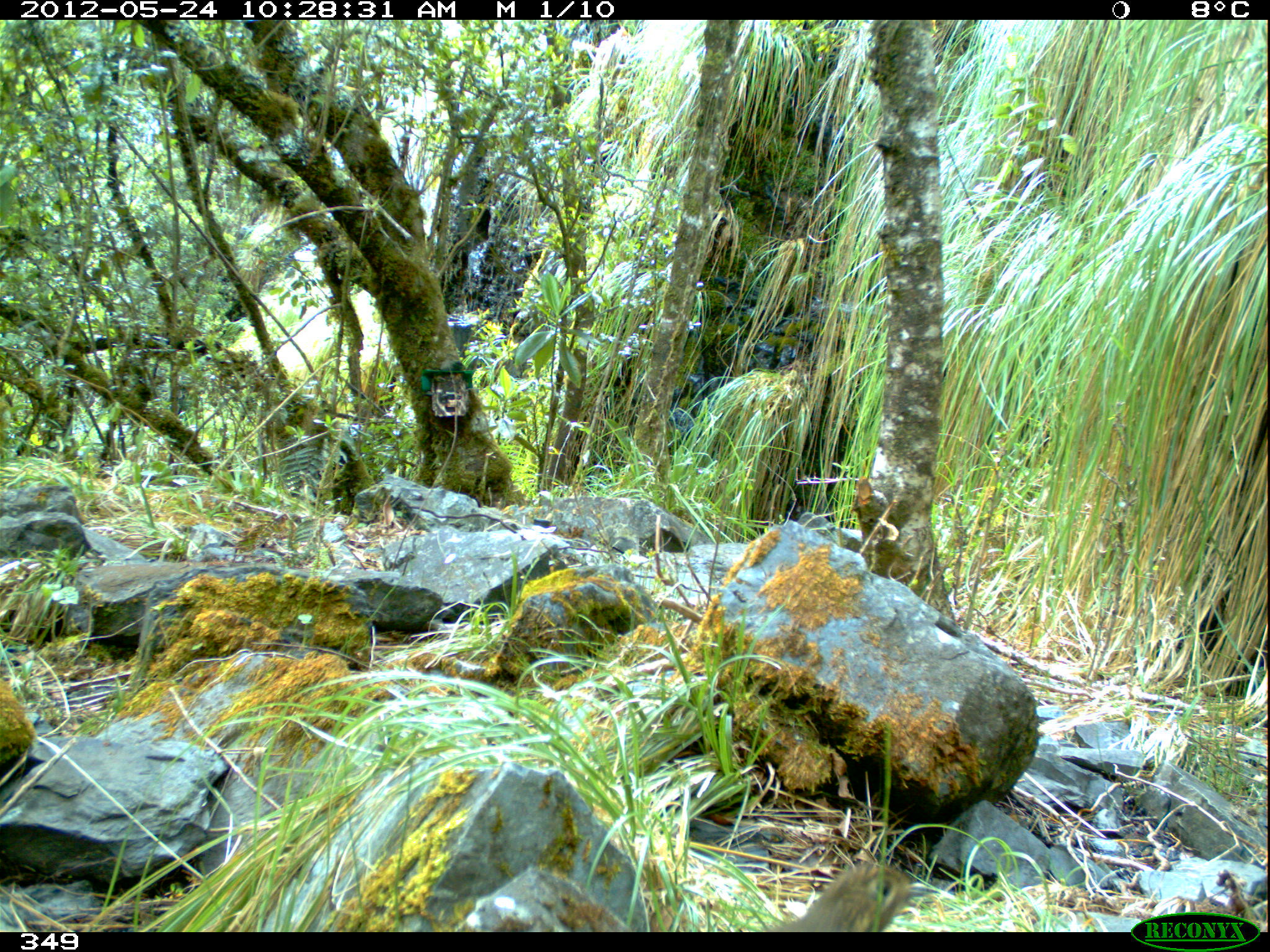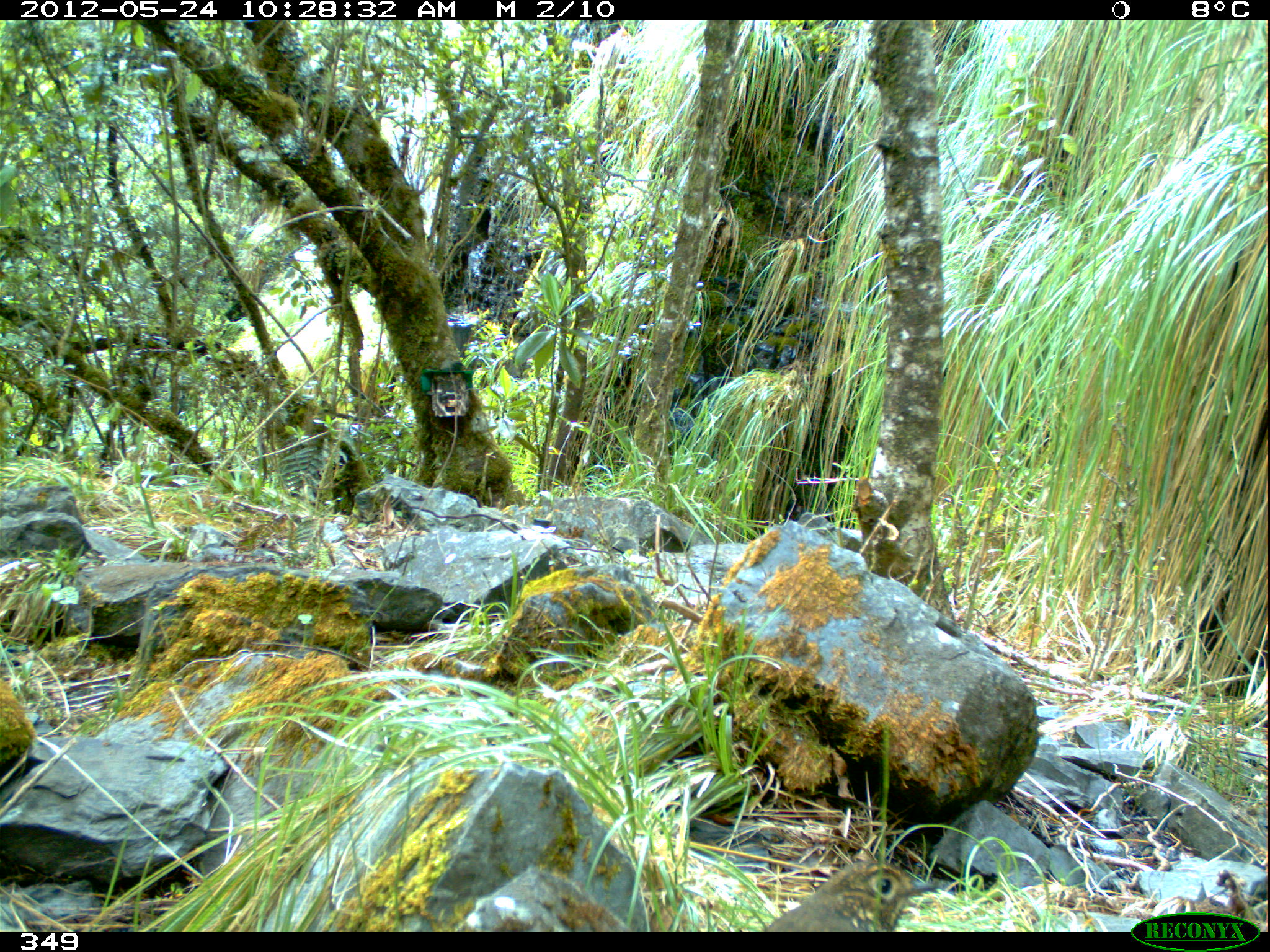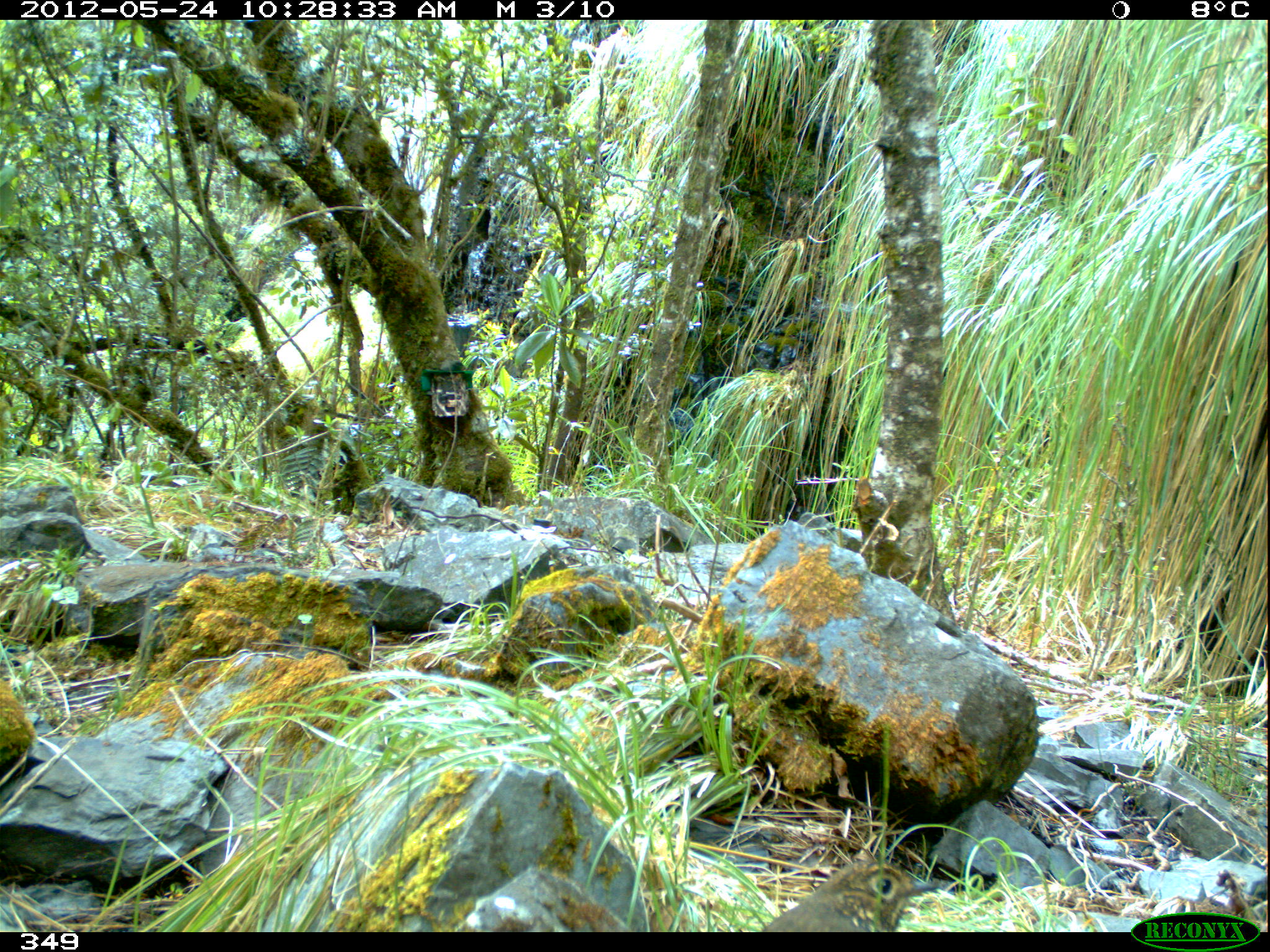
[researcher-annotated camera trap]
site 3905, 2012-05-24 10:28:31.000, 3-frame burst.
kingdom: Animalia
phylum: Chordata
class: Aves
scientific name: Aves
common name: bird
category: unknown bird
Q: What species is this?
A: Unknown bird (bird) (Aves).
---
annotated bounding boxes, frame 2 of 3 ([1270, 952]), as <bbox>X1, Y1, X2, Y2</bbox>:
unknown bird: <bbox>765, 857, 942, 932</bbox>